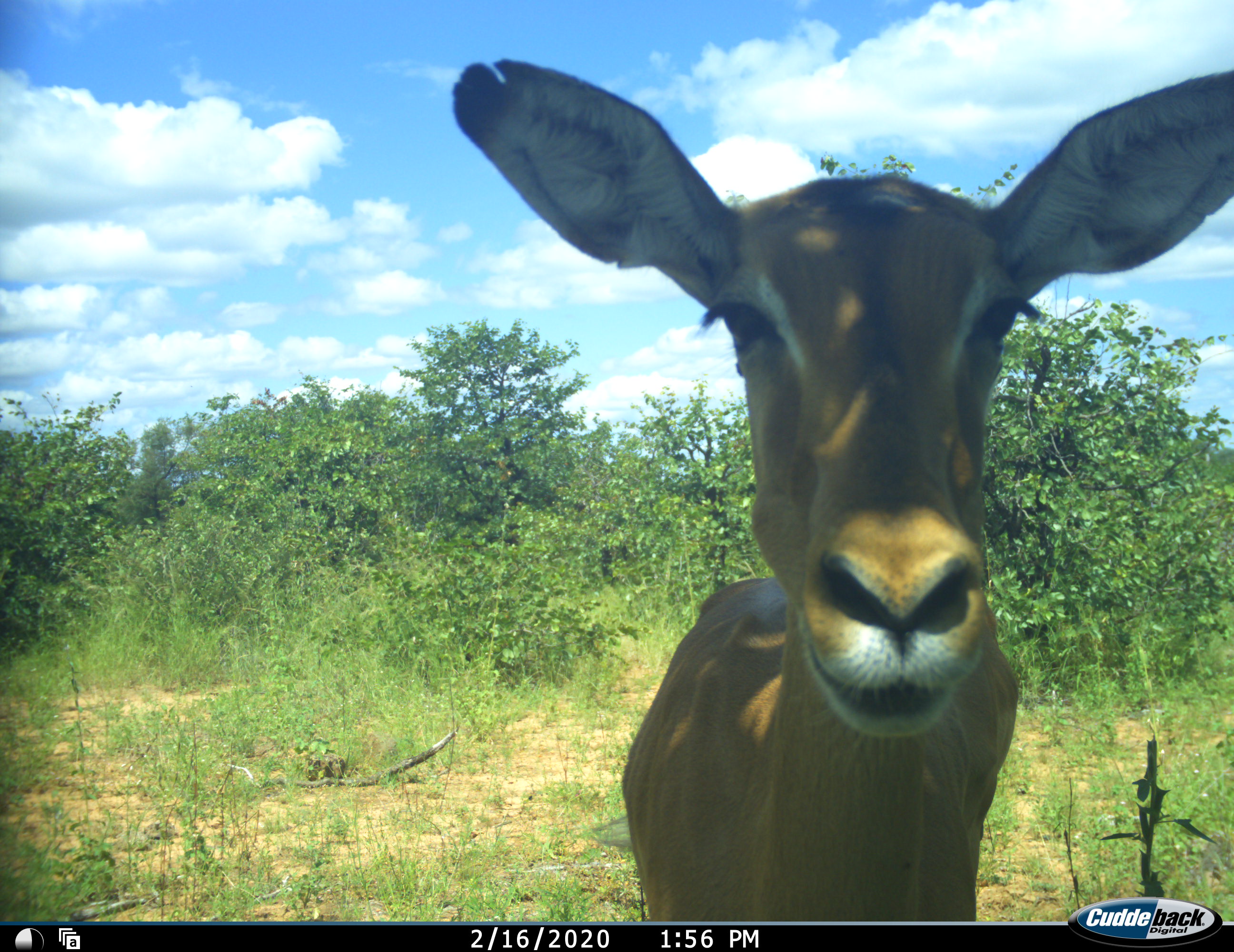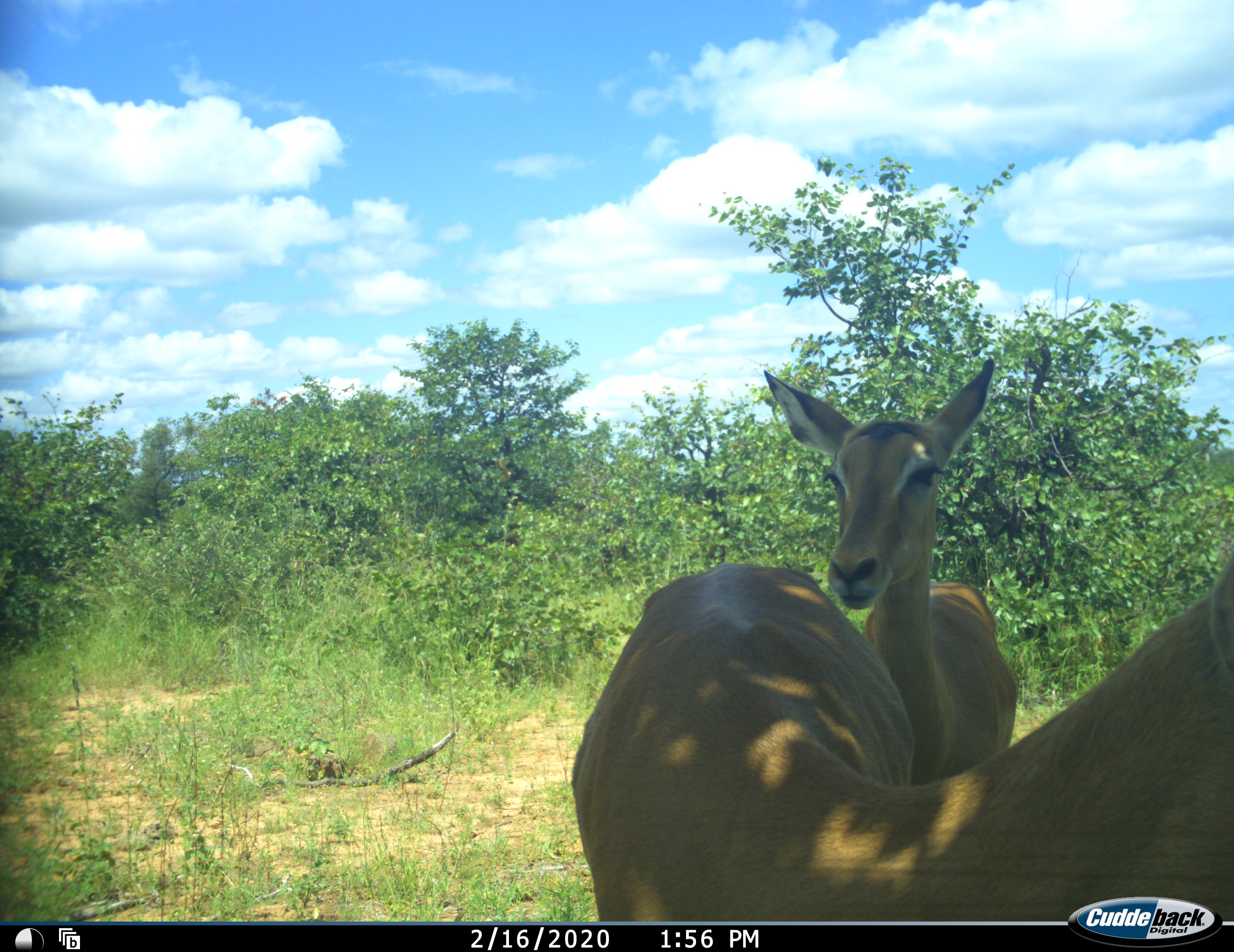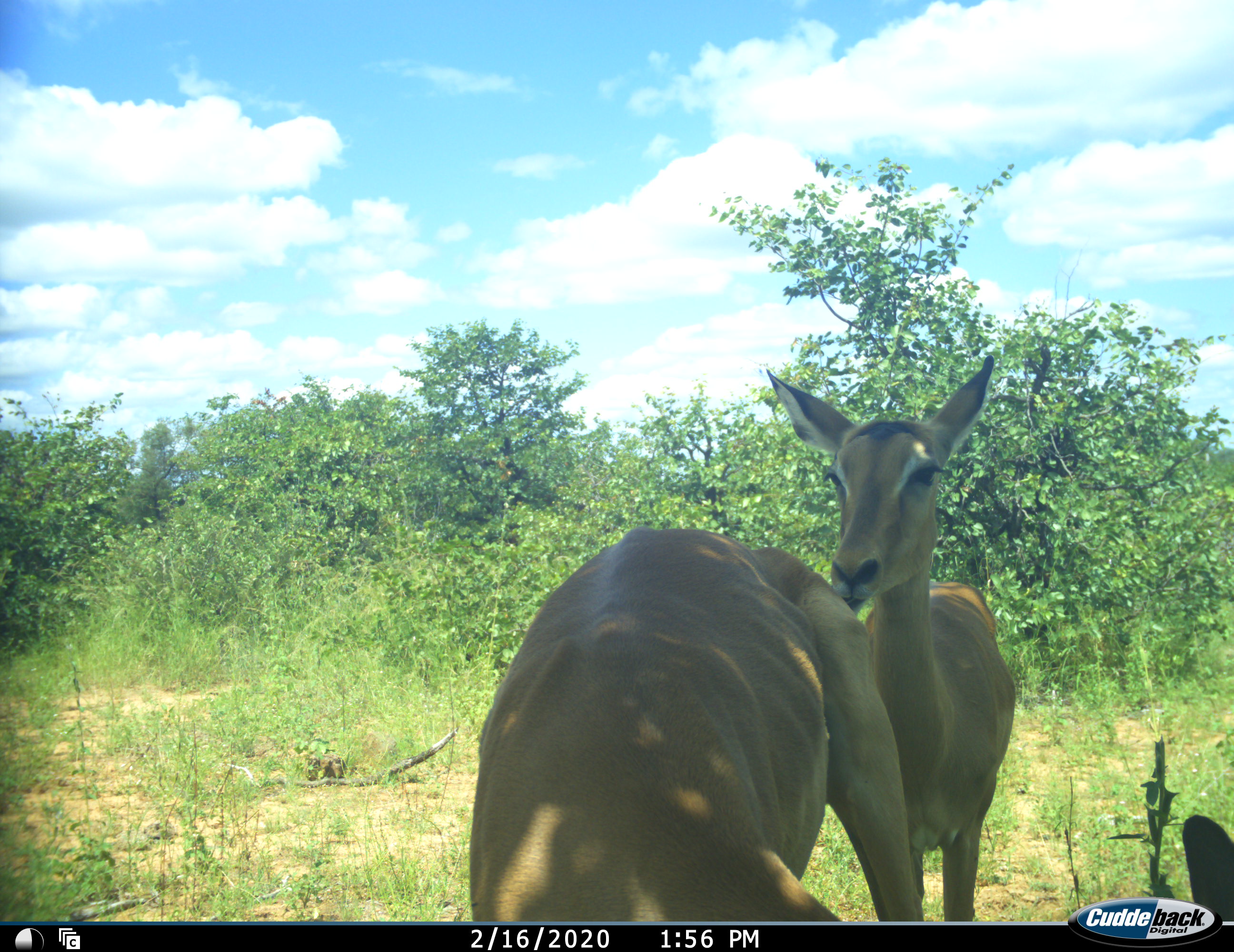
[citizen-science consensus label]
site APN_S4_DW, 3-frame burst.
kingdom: Animalia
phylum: Chordata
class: Mammalia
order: Artiodactyla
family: Bovidae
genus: Aepyceros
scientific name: Aepyceros melampus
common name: impala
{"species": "impala (Aepyceros melampus)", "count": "2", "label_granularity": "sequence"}